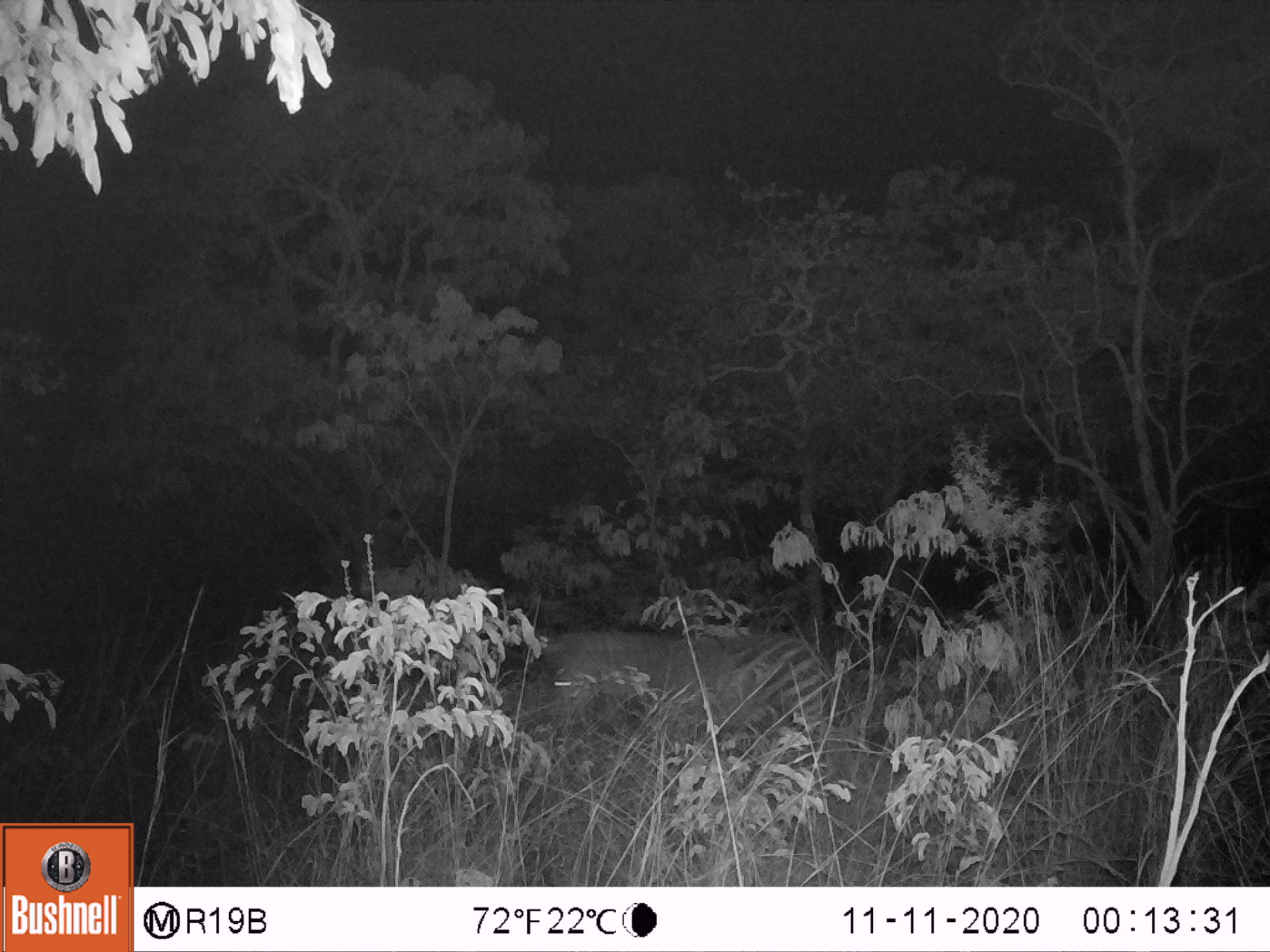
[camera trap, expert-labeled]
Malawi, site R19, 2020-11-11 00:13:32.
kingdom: Animalia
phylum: Chordata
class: Mammalia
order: Perissodactyla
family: Equidae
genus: Equus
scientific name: Equus quagga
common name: plains zebra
Plains zebra (Equus quagga), count 1.